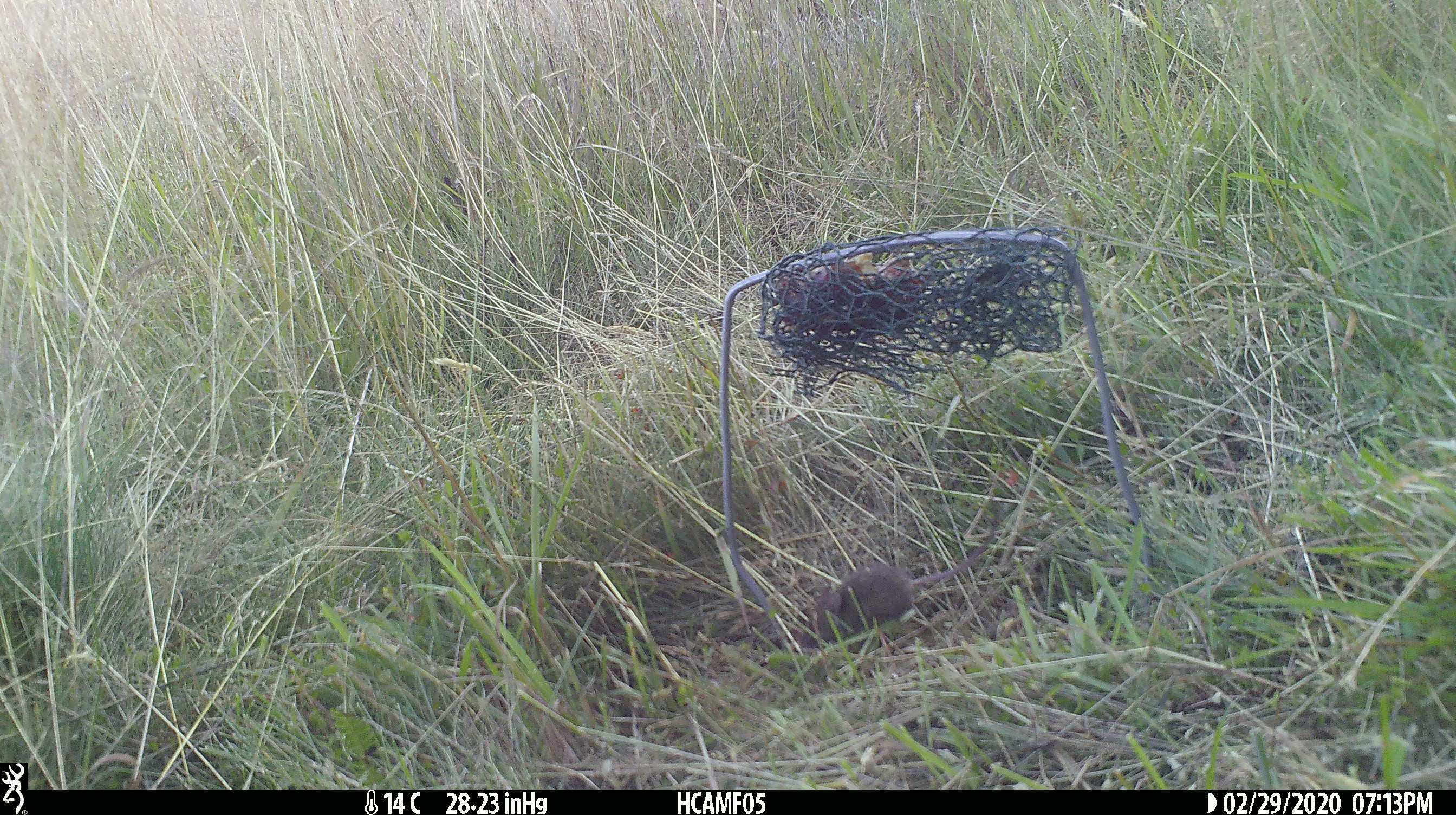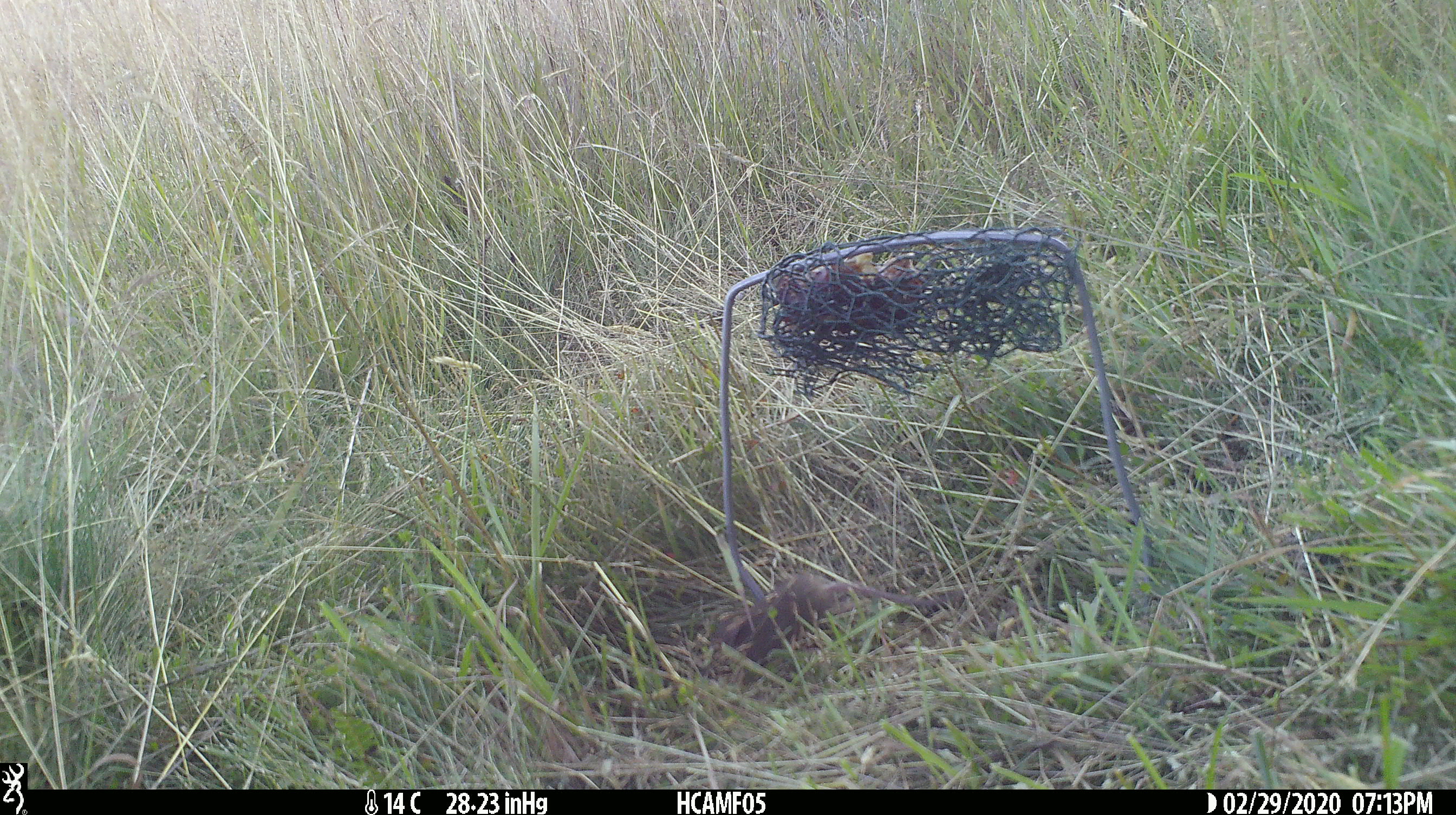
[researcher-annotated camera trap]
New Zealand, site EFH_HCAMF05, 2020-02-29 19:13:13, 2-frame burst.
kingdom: Animalia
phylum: Chordata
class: Mammalia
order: Rodentia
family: Muridae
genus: Mus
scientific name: Mus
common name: mouse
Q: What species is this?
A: Mouse (Mus).